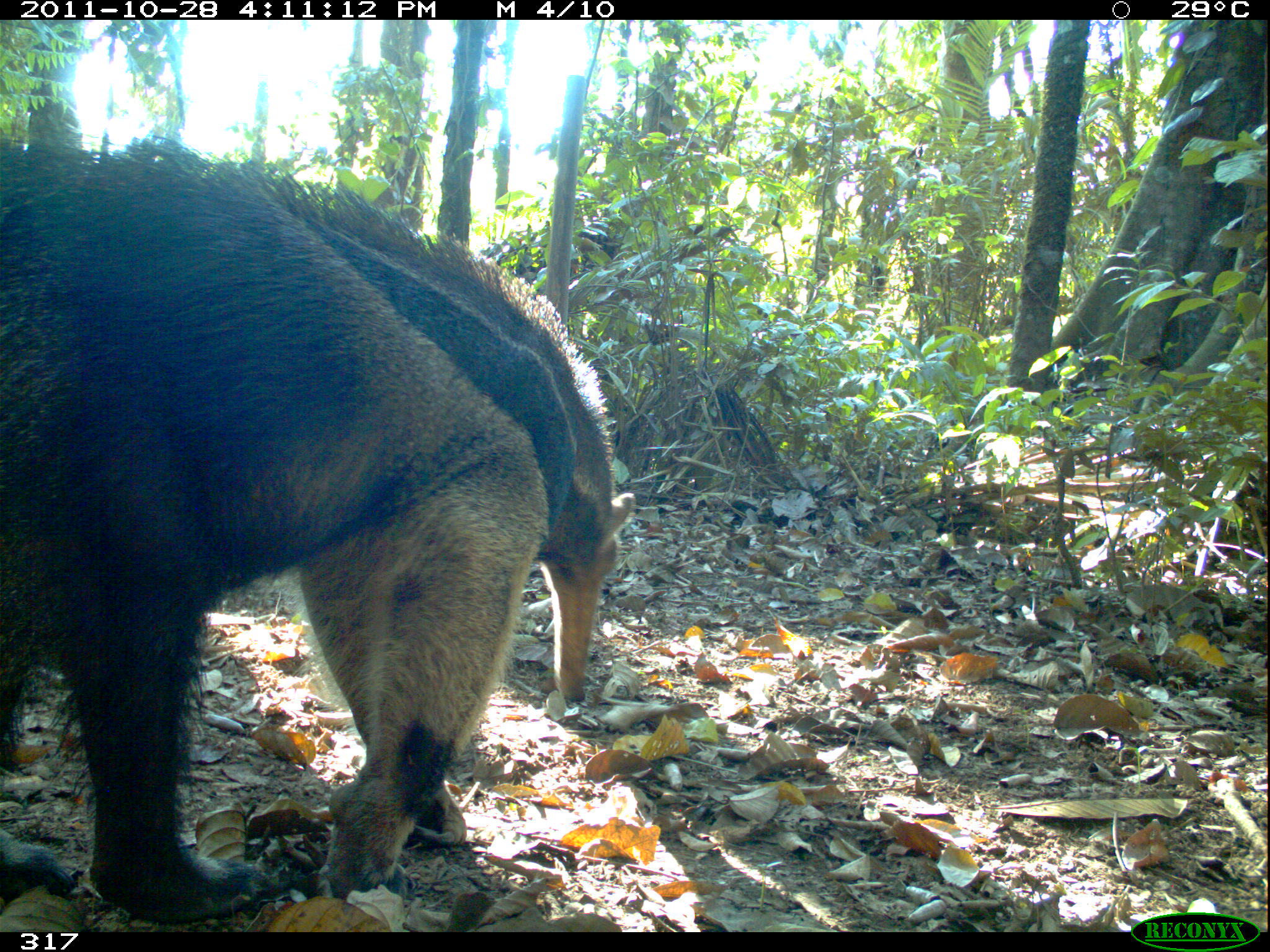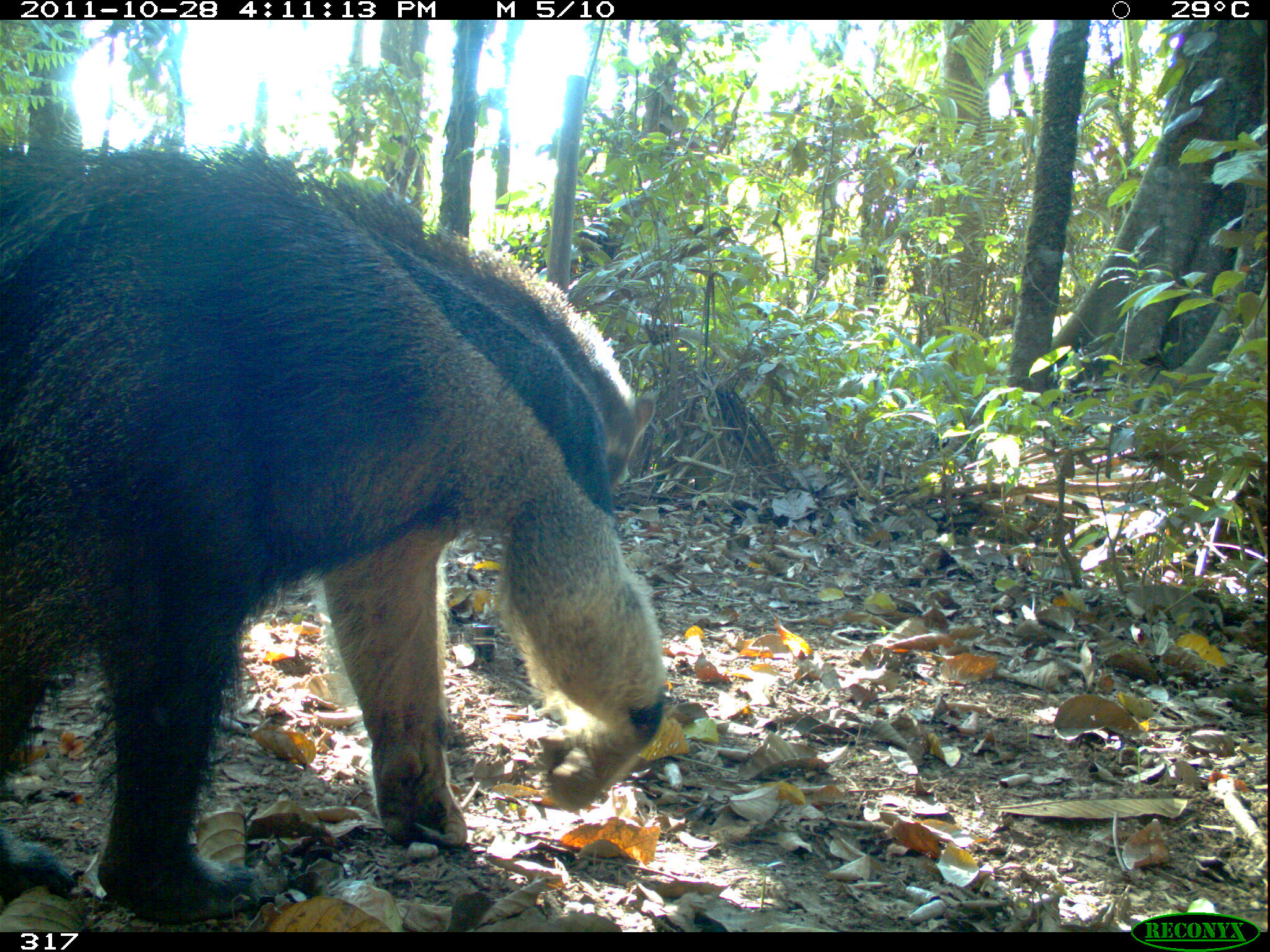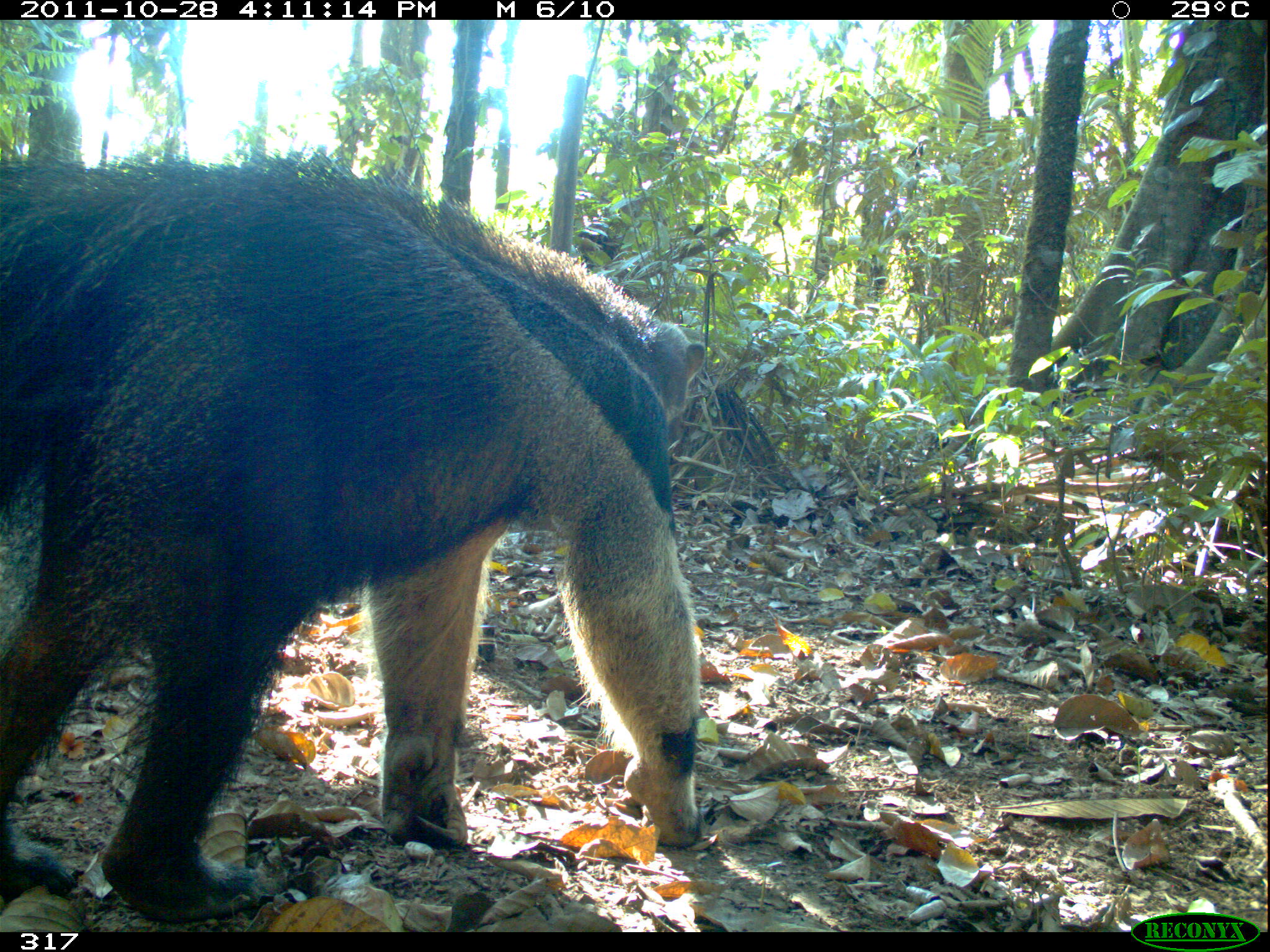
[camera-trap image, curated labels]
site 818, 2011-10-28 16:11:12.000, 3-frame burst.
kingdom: Animalia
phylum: Chordata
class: Mammalia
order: Pilosa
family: Myrmecophagidae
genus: Myrmecophaga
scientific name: Myrmecophaga tridactyla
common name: giant anteater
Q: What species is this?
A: Myrmecophaga tridactyla (giant anteater).